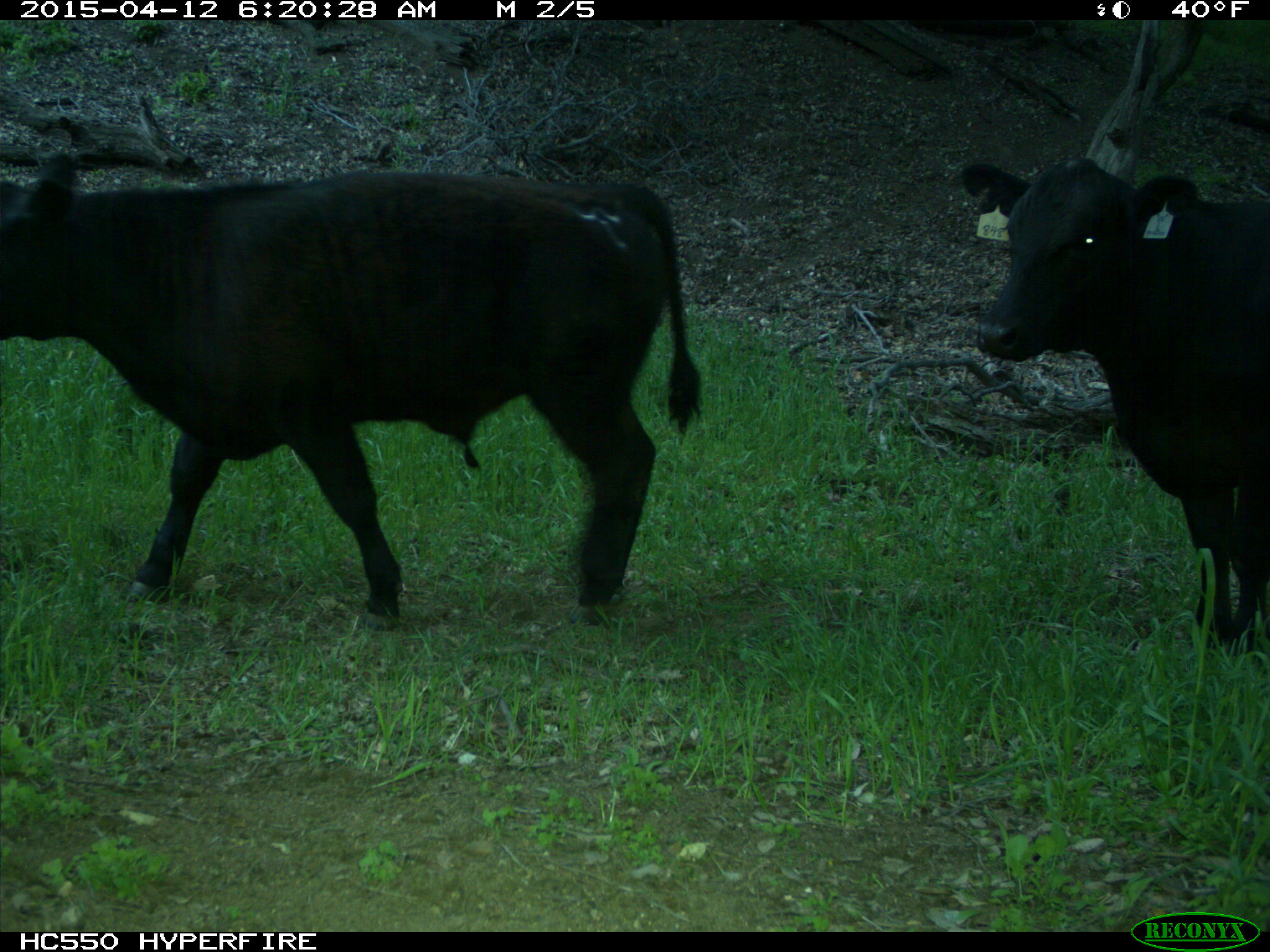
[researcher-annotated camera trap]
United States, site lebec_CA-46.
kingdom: Animalia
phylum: Chordata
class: Mammalia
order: Artiodactyla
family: Bovidae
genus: Bos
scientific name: Bos taurus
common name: domestic cow